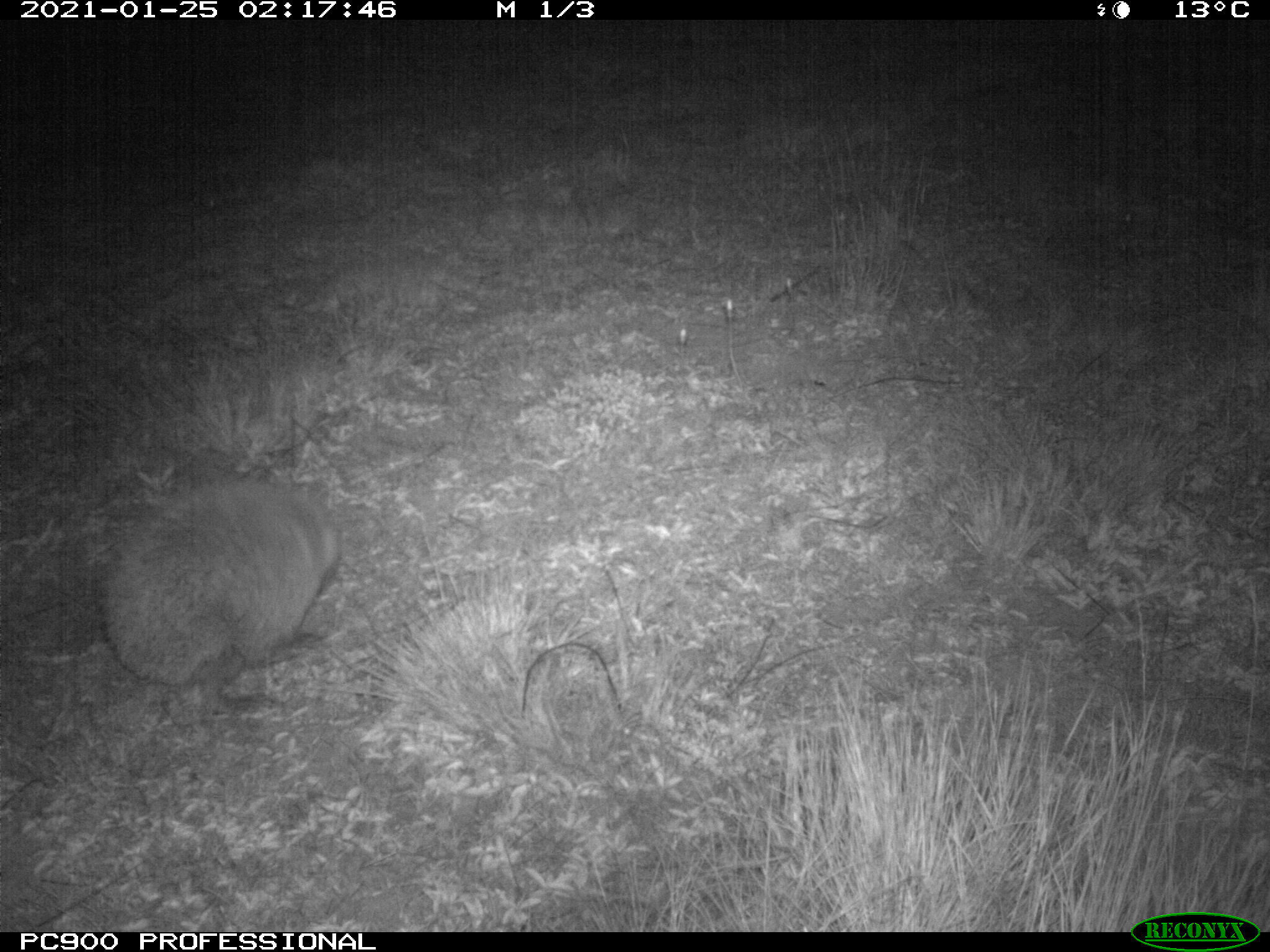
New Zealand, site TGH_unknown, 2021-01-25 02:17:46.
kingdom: Animalia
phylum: Chordata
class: Mammalia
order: Eulipotyphla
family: Erinaceidae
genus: Erinaceus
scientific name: Erinaceus europaeus europaeus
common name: european hedgehog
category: hedgehog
Hedgehog (european hedgehog) (Erinaceus europaeus europaeus).